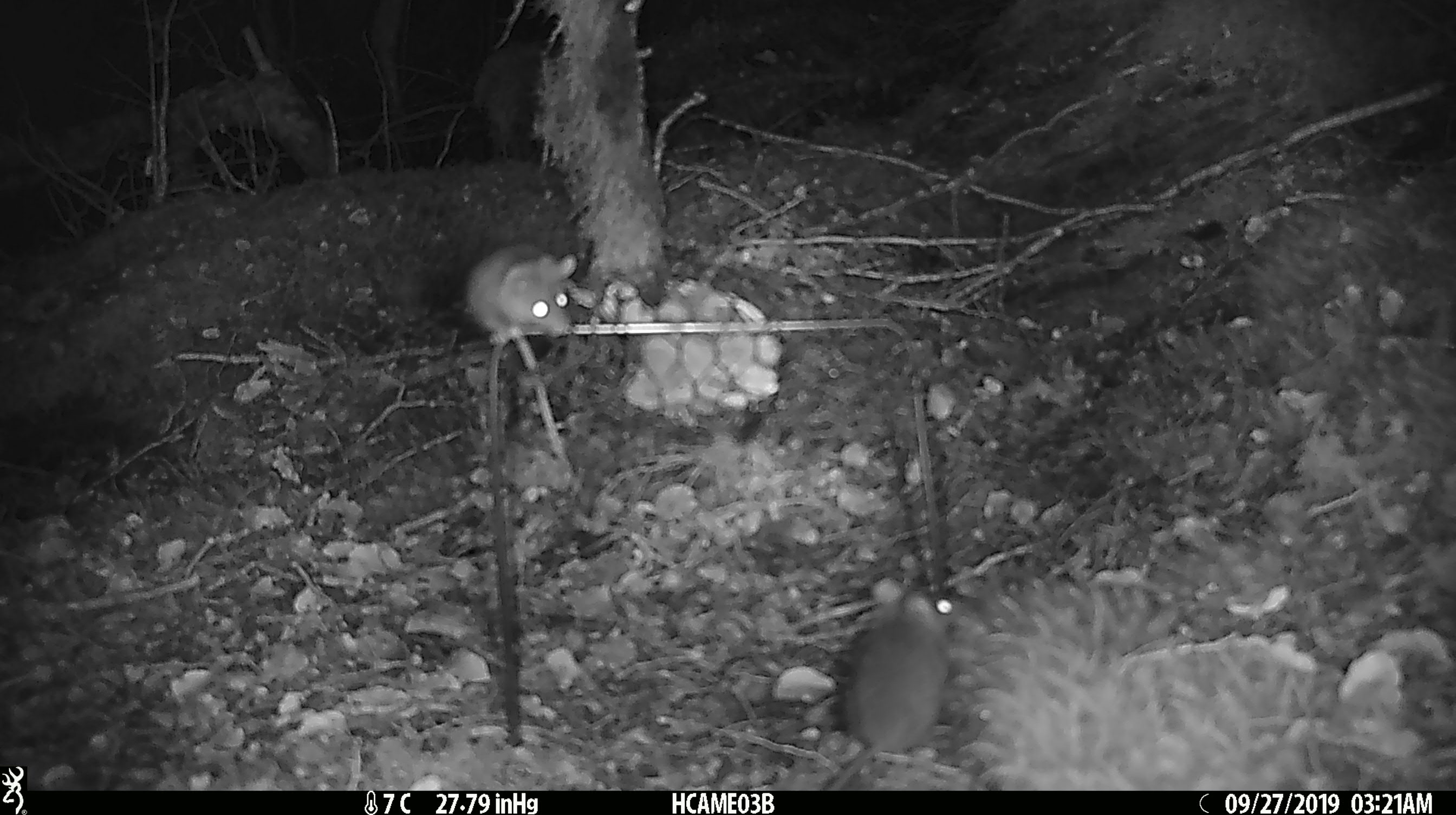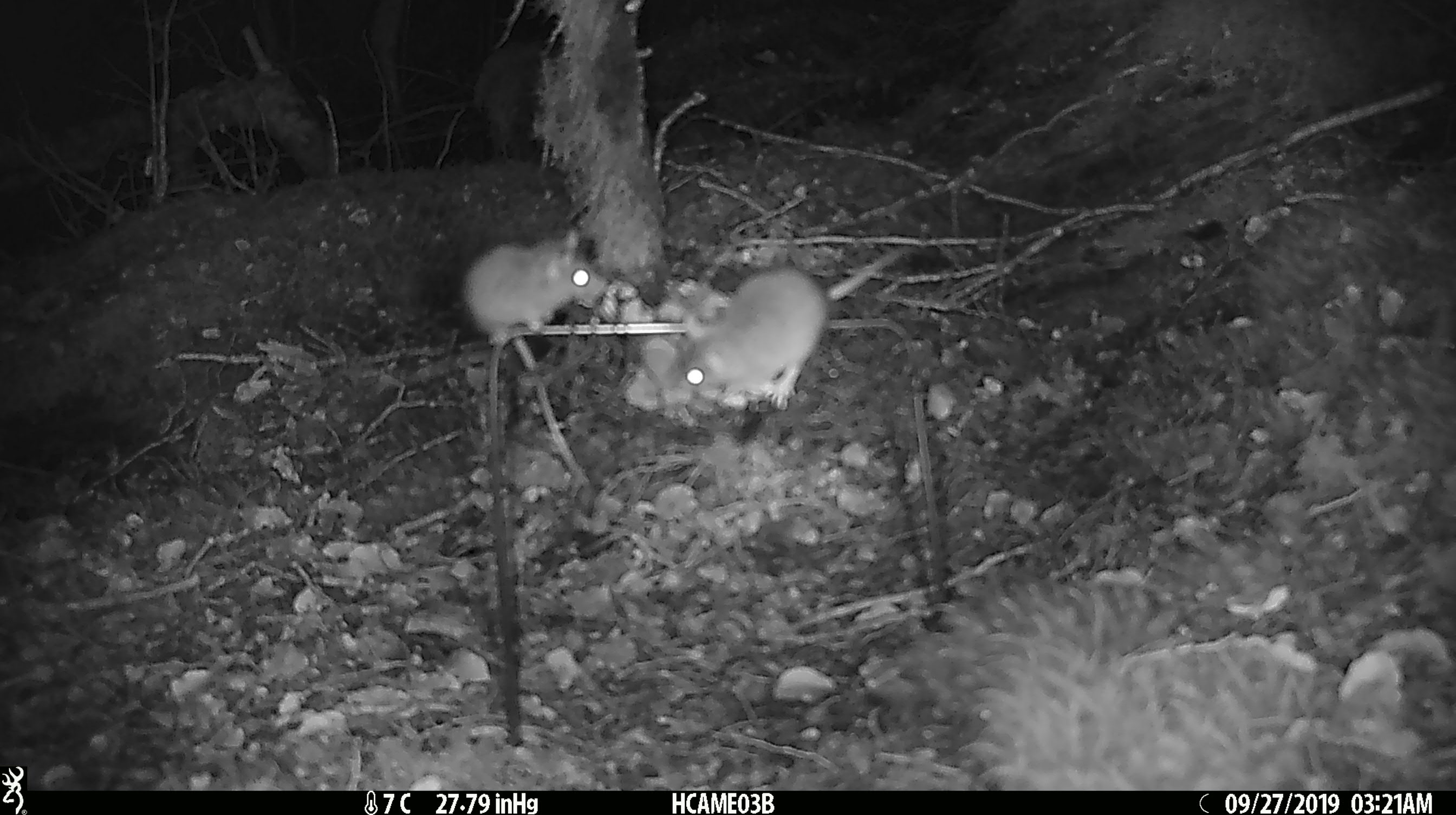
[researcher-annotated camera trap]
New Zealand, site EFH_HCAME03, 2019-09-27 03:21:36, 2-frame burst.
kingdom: Animalia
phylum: Chordata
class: Mammalia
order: Rodentia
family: Muridae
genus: Mus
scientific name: Mus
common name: mouse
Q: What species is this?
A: Mouse (Mus).